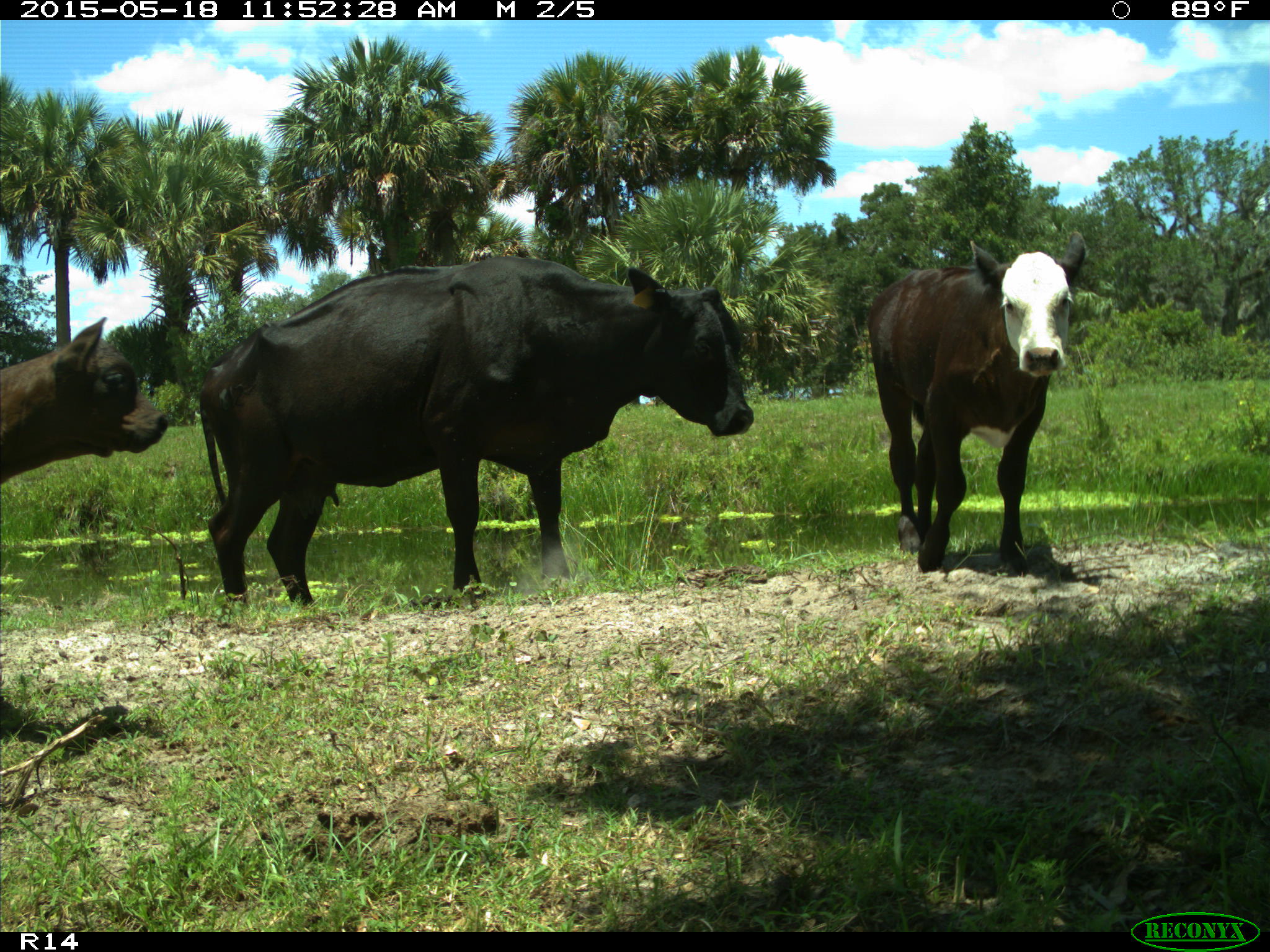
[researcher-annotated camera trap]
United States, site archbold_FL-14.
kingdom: Animalia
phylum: Chordata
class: Mammalia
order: Artiodactyla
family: Bovidae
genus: Bos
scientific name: Bos taurus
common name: domestic cow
Bos taurus (domestic cow).